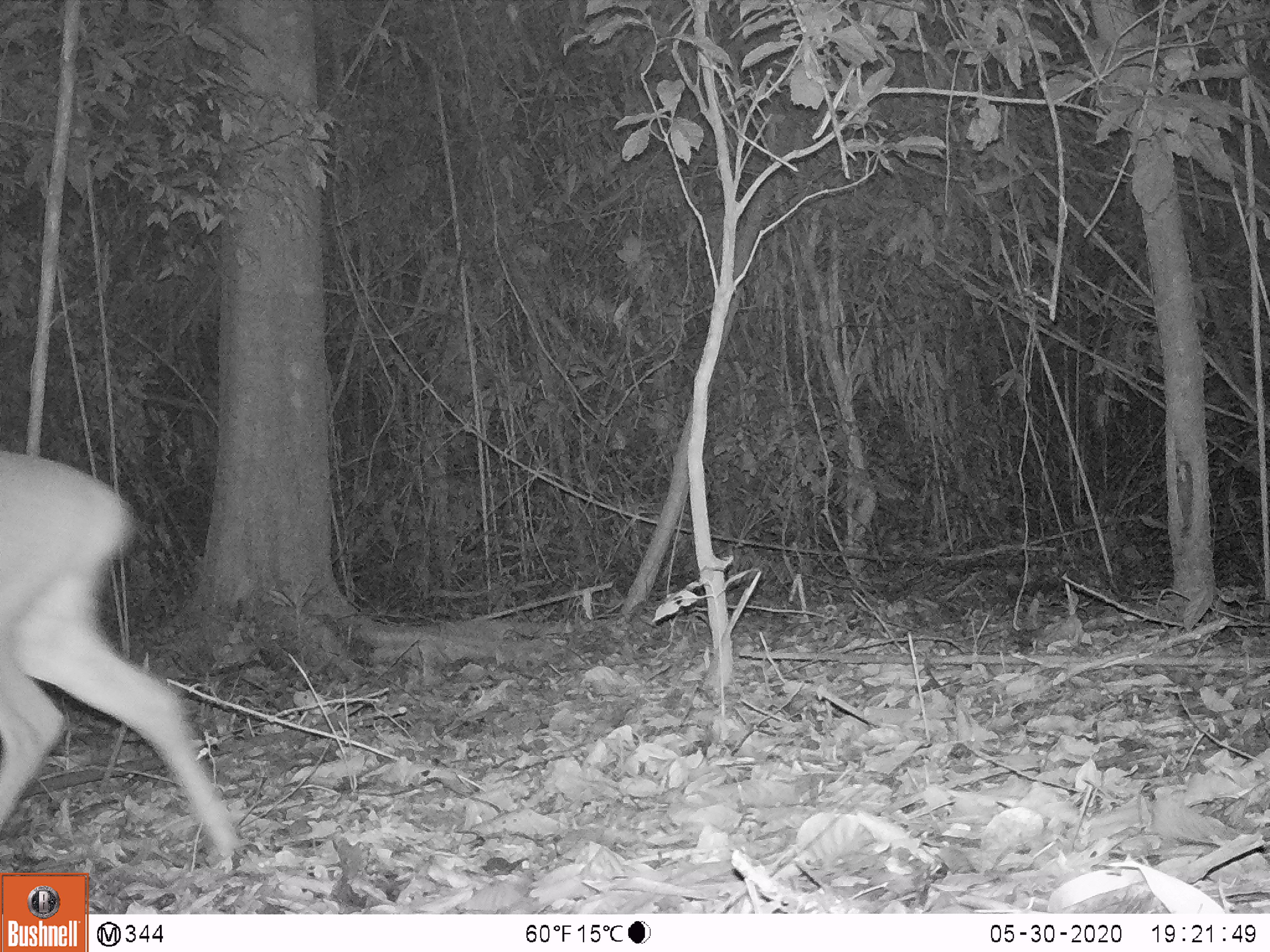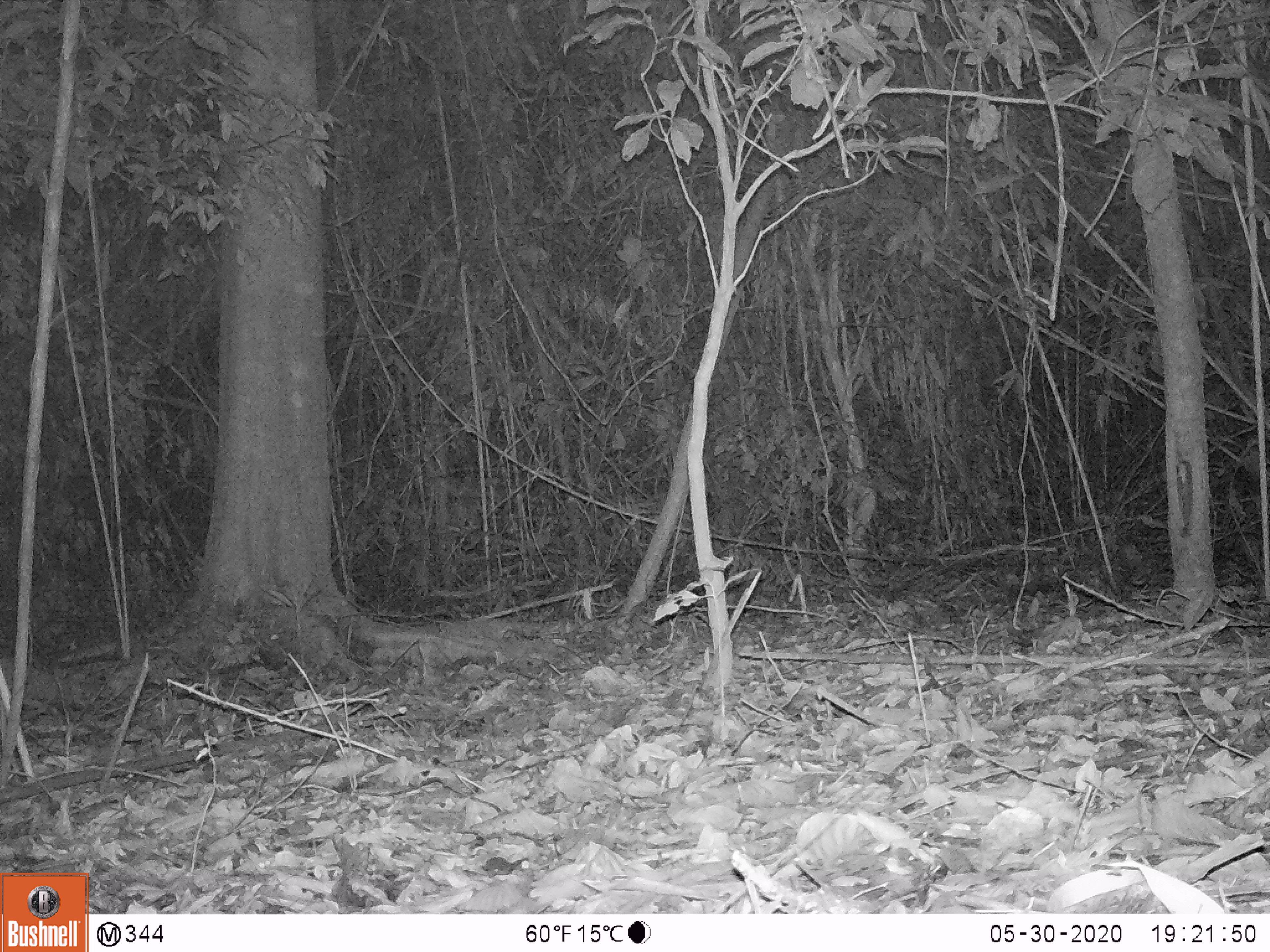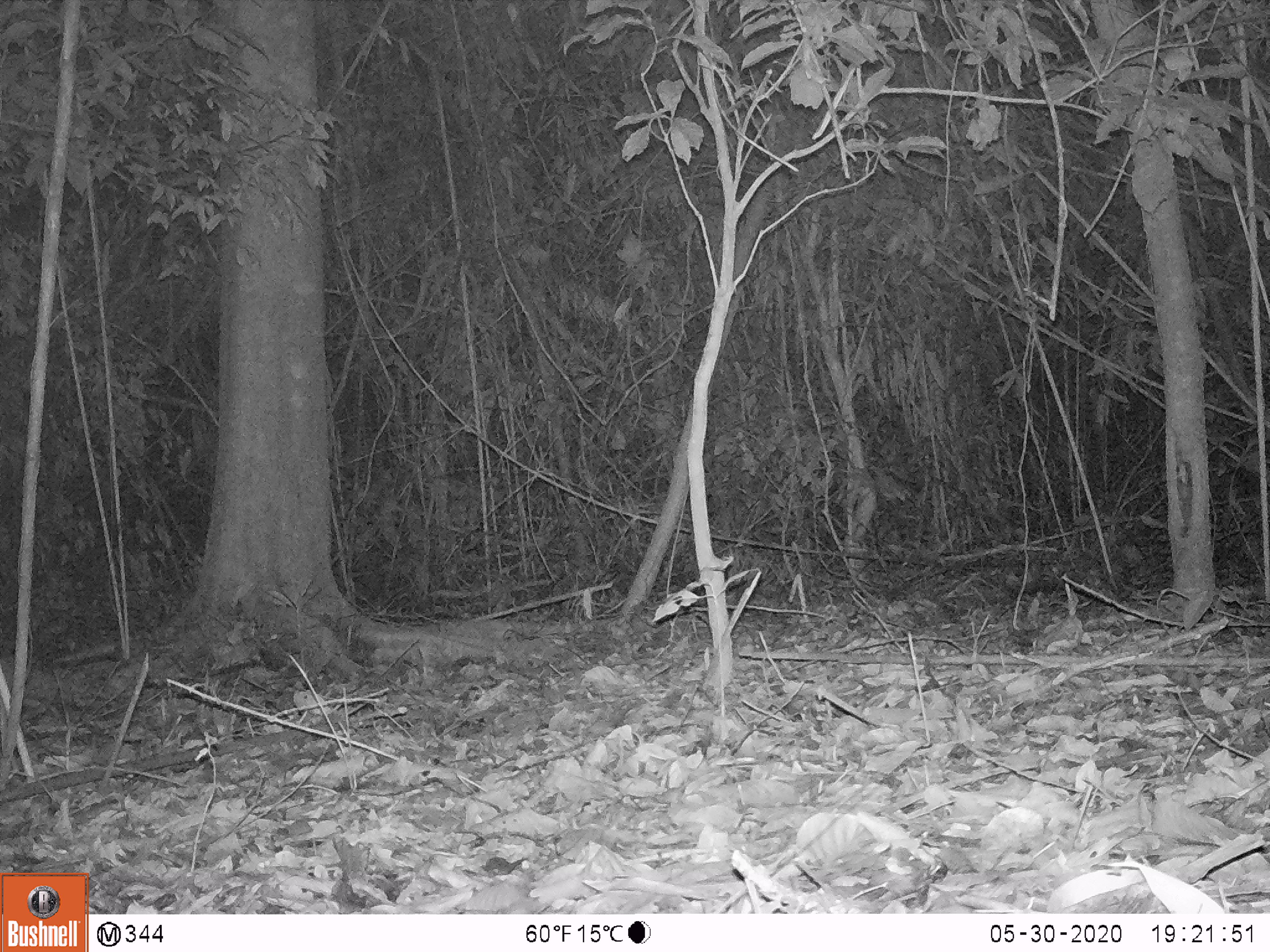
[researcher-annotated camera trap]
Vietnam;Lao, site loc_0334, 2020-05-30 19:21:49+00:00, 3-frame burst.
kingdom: Animalia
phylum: Chordata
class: Mammalia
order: Artiodactyla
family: Cervidae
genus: Muntiacus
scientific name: Muntiacus vuquangensis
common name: large-antlered muntjac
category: large antlered muntjac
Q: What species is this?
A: Large antlered muntjac (large-antlered muntjac) (Muntiacus vuquangensis).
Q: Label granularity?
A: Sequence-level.